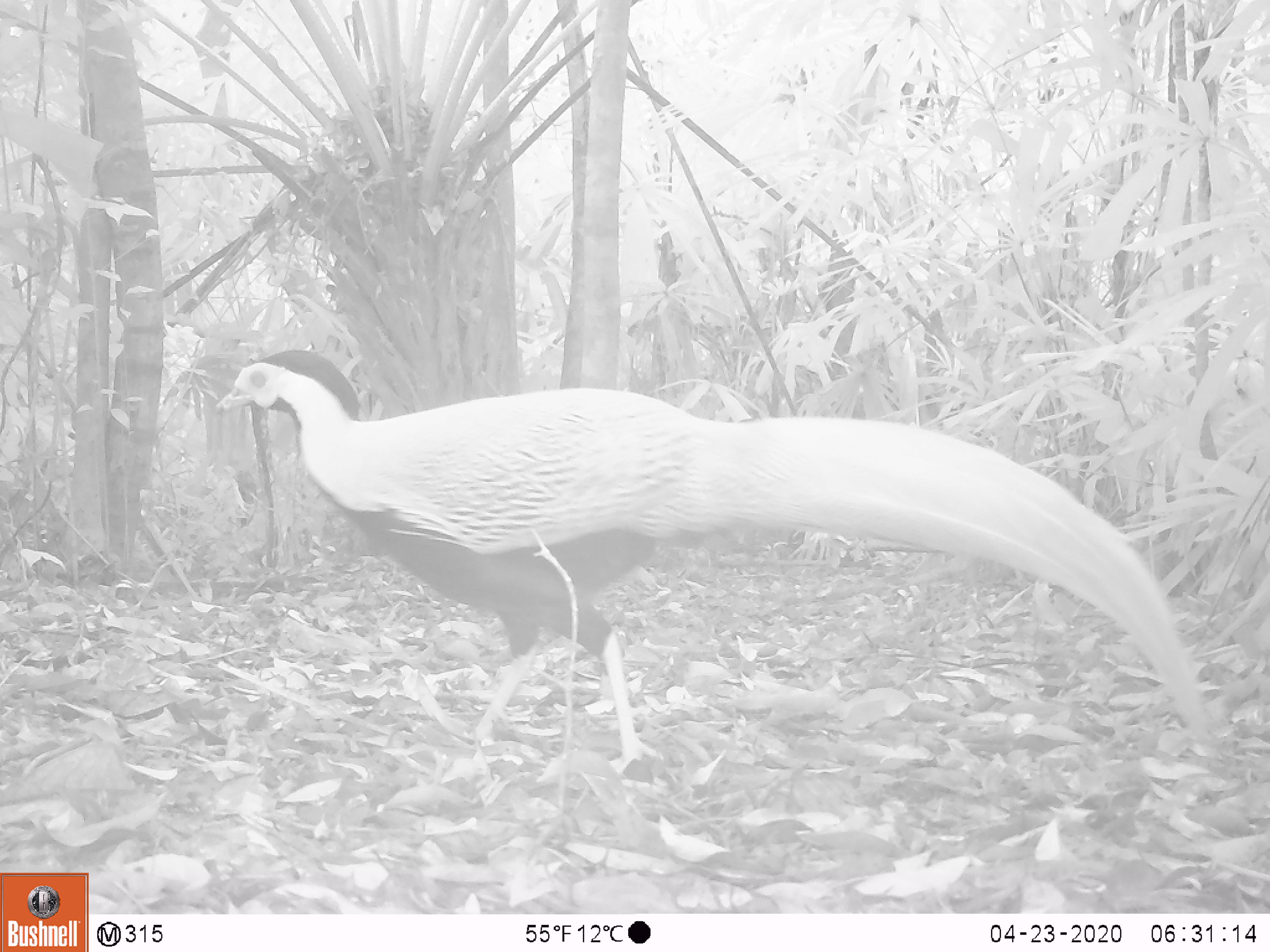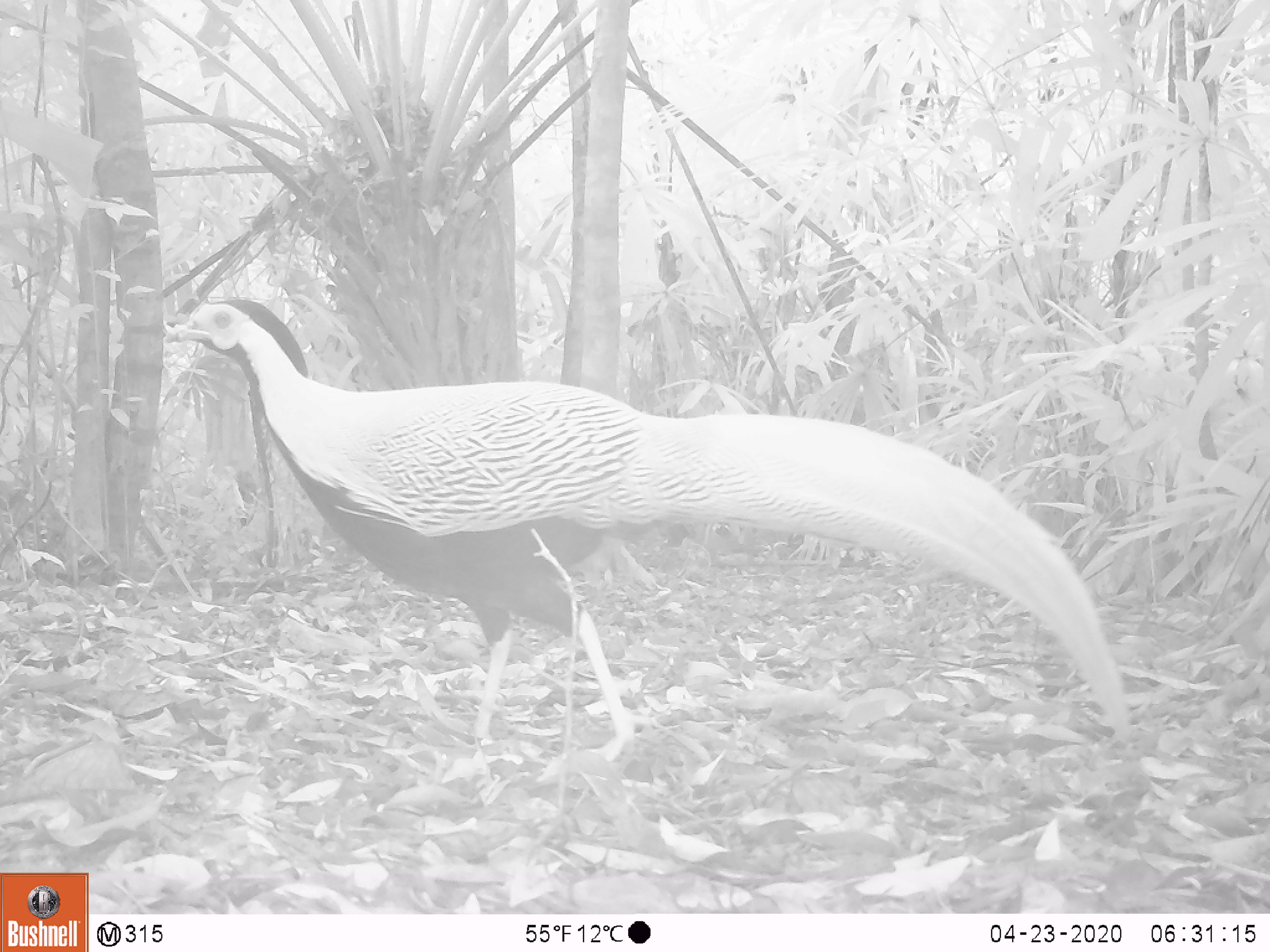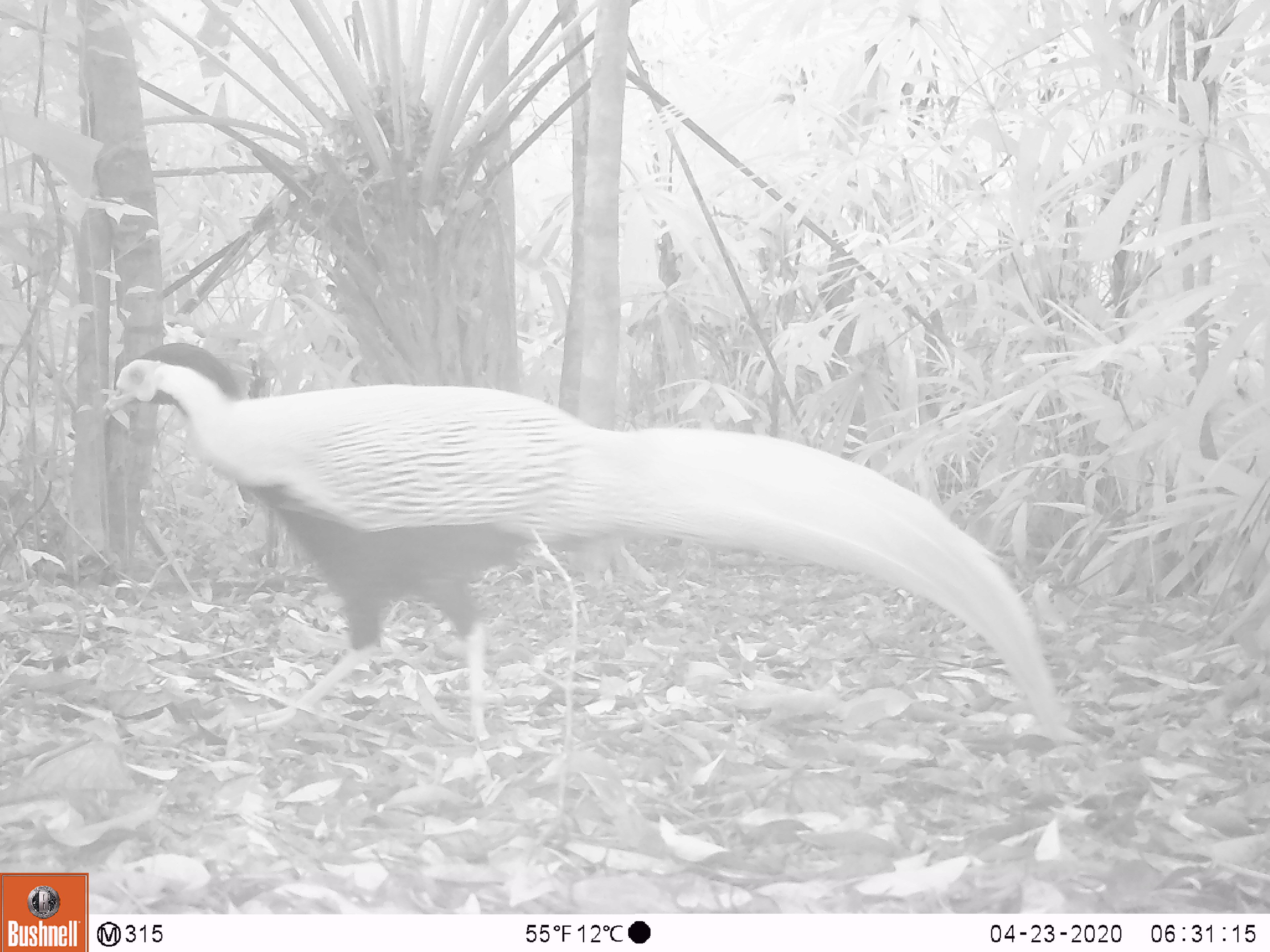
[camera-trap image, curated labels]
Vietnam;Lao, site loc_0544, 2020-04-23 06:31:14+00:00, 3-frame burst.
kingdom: Animalia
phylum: Chordata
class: Aves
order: Galliformes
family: Phasianidae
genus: Lophura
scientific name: Lophura nycthemera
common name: silver pheasant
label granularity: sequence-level